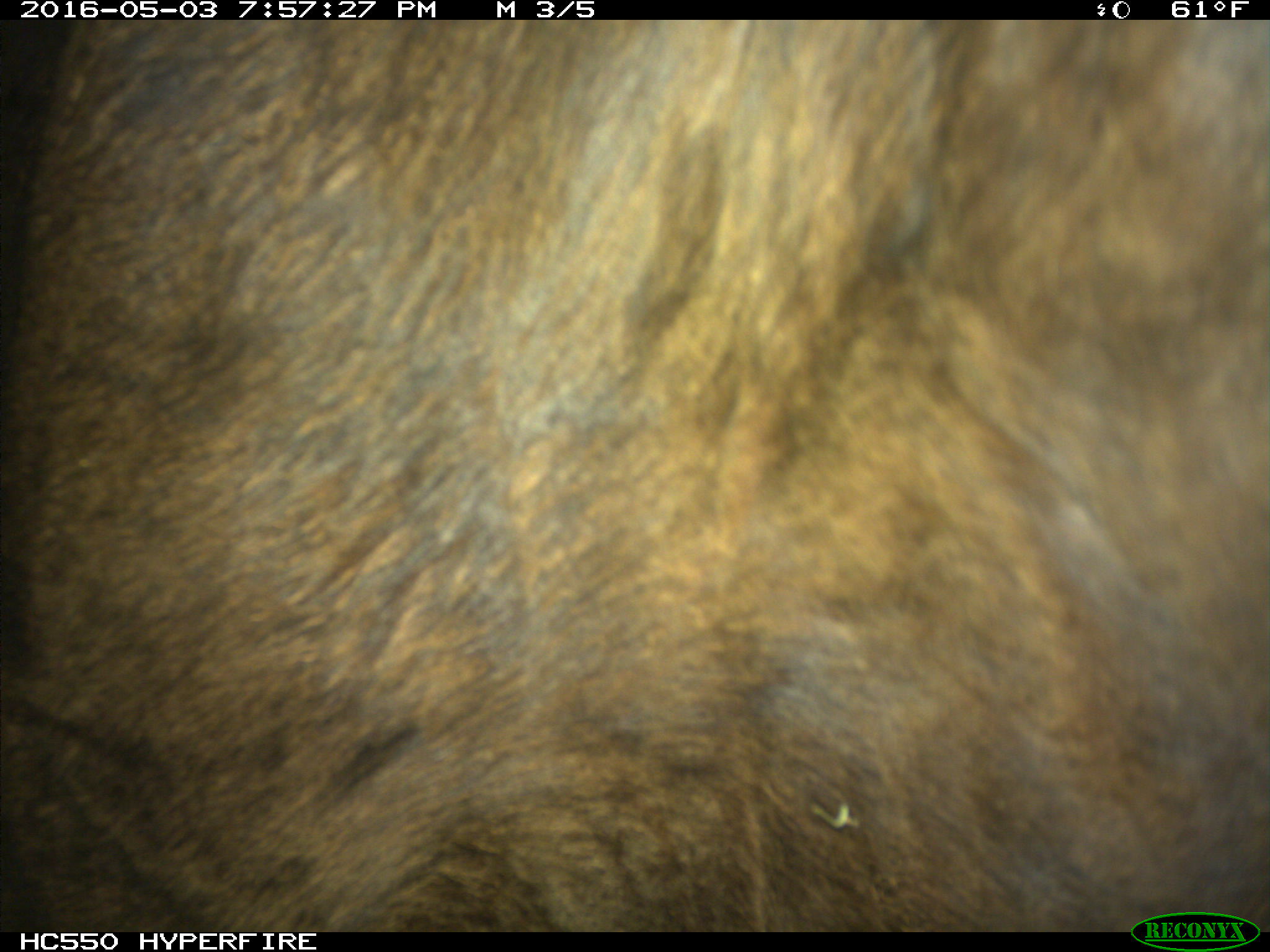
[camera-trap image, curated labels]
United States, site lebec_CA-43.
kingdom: Animalia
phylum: Chordata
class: Mammalia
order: Artiodactyla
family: Bovidae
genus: Bos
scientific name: Bos taurus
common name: domestic cow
Bos taurus (domestic cow).